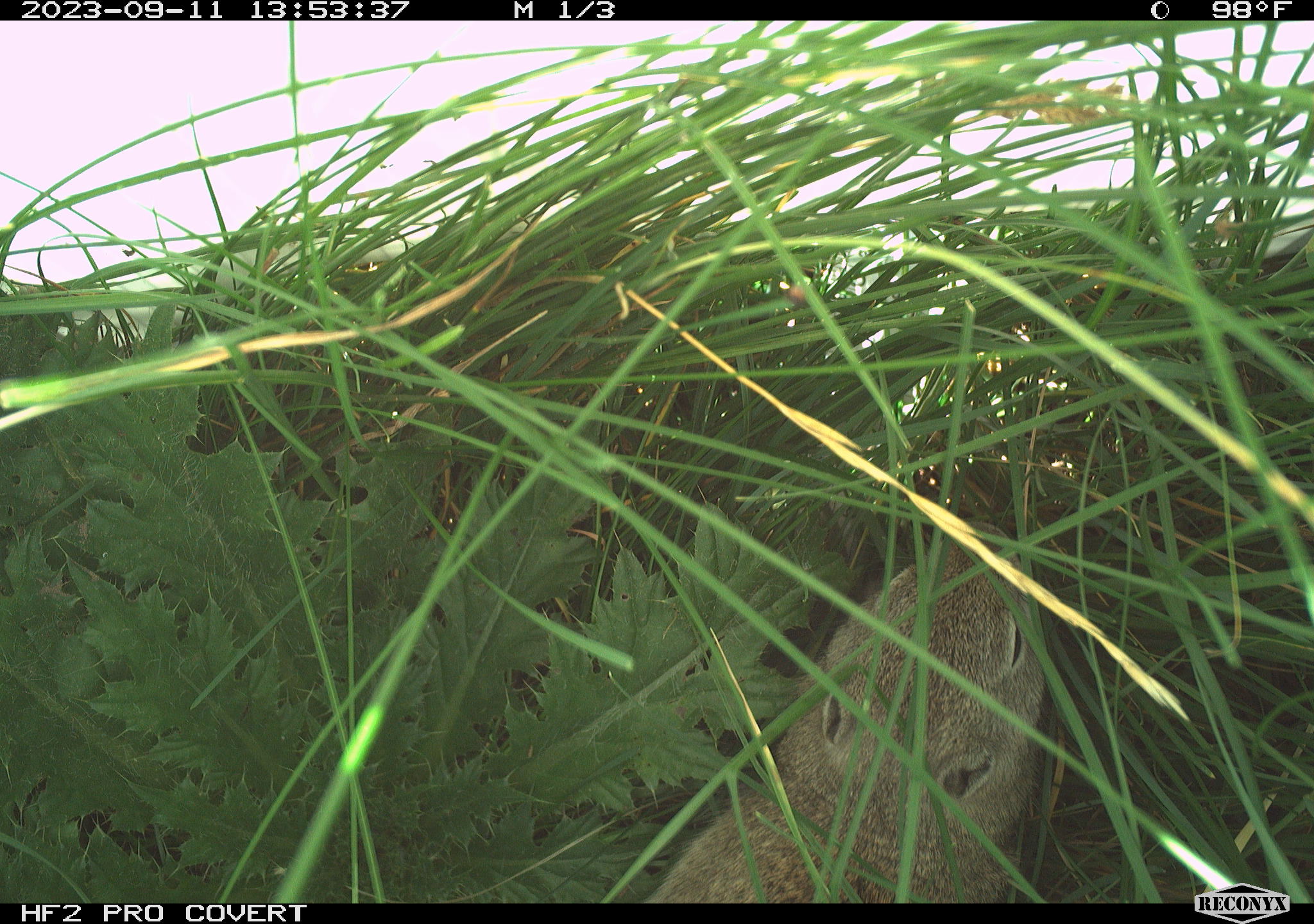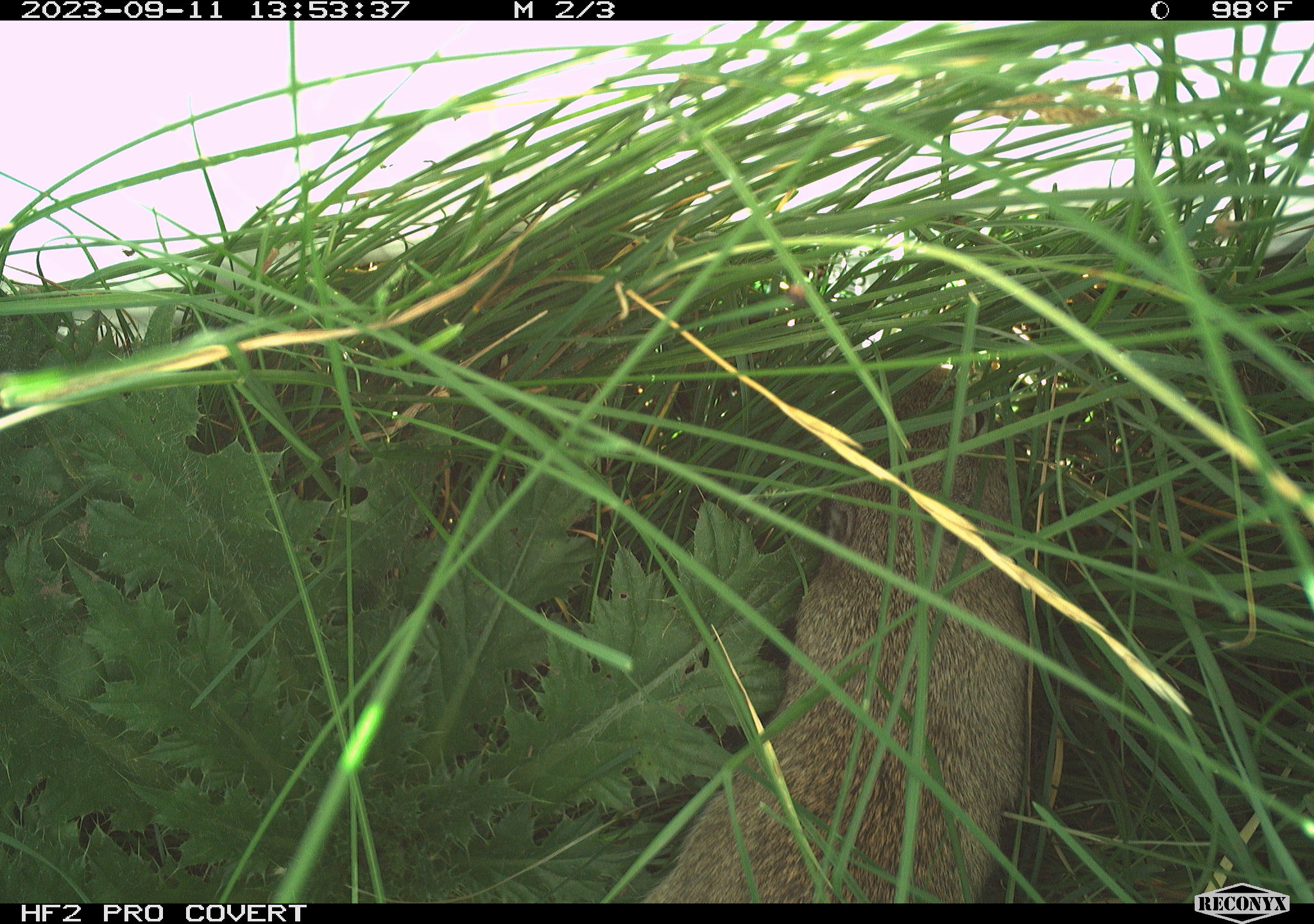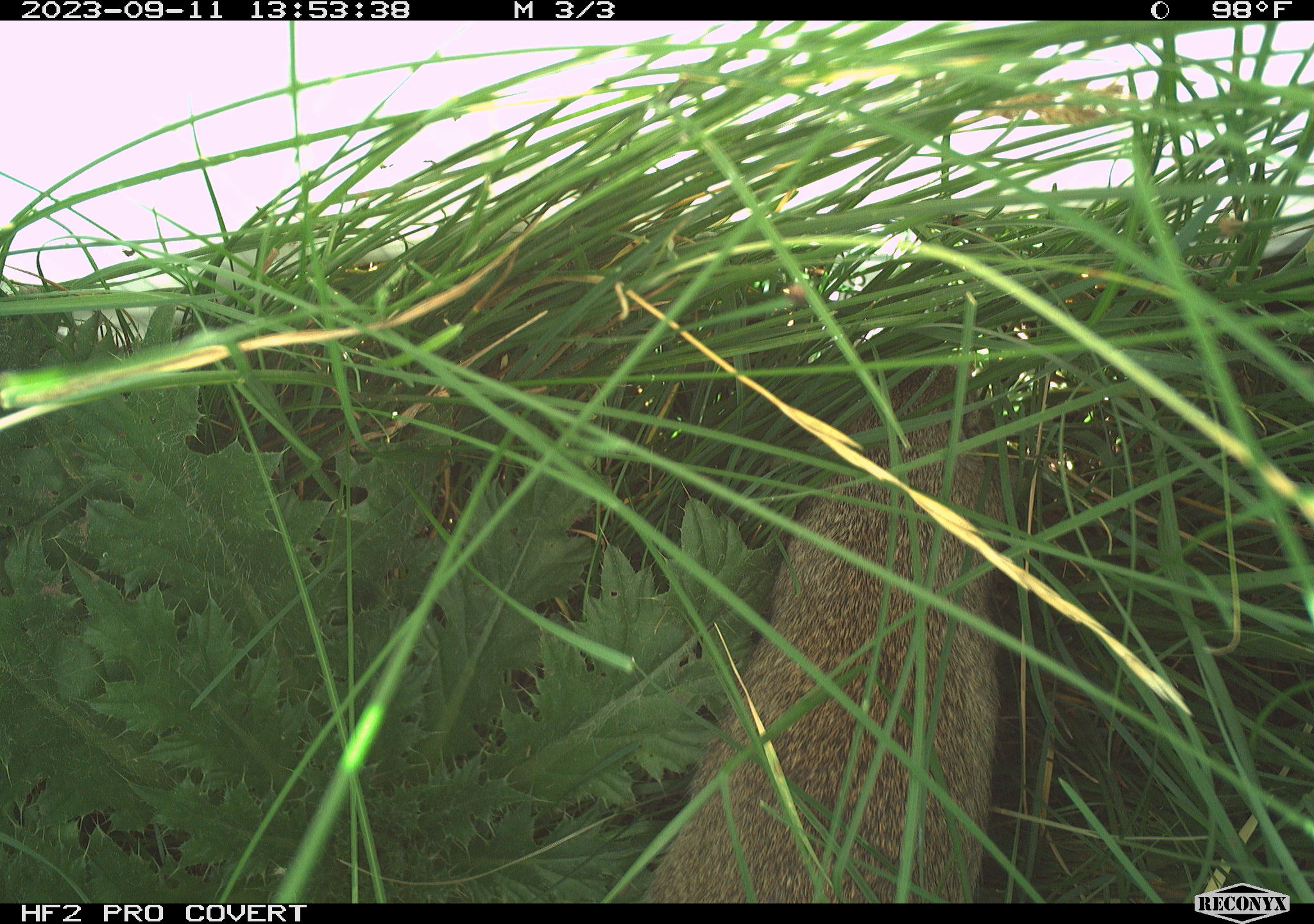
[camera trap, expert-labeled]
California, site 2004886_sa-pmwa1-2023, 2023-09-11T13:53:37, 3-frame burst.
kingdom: Animalia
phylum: Chordata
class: Mammalia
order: Rodentia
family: Sciuridae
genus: Urocitellus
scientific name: Urocitellus beldingi beldingi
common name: belding's ground squirrel